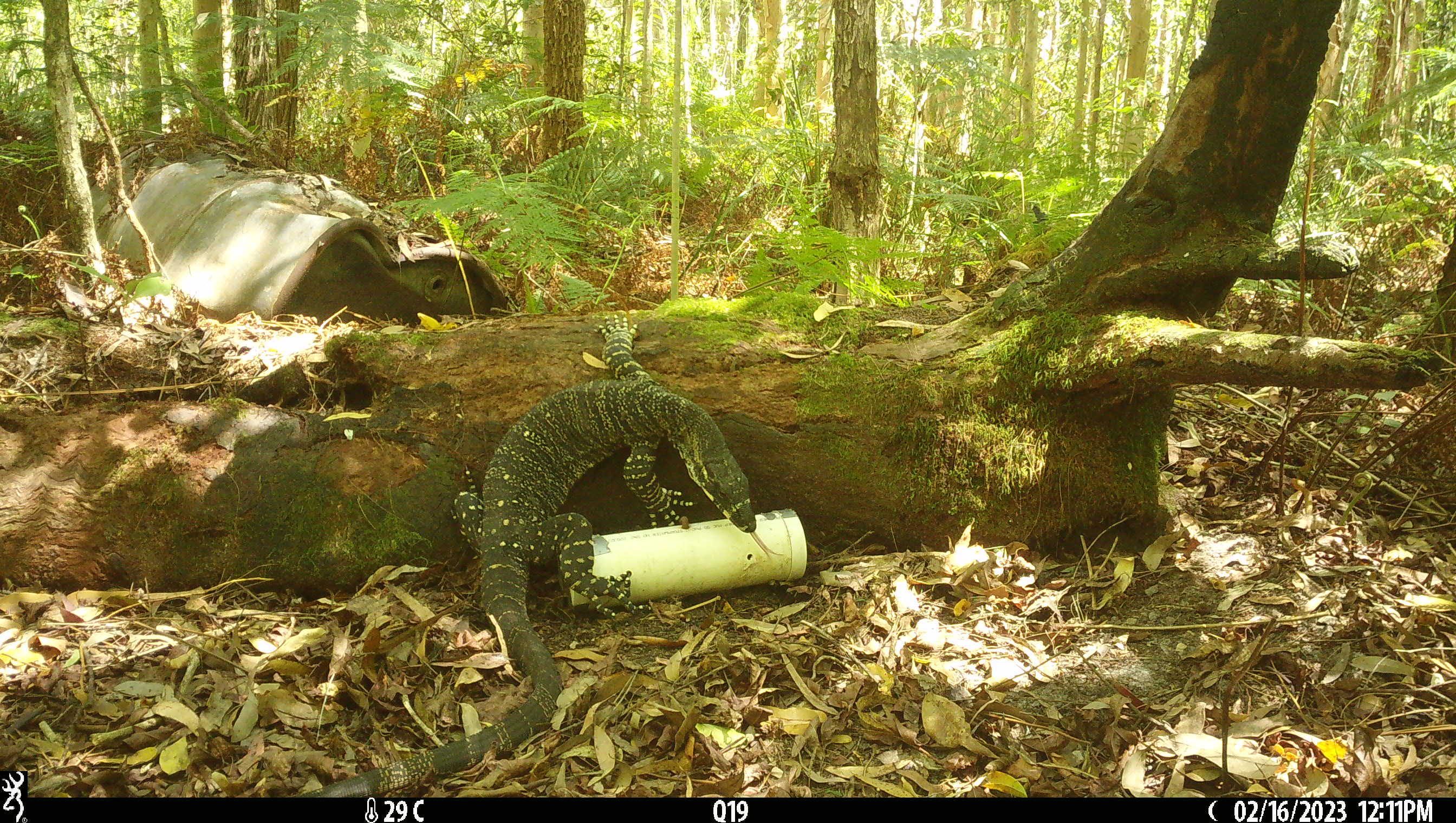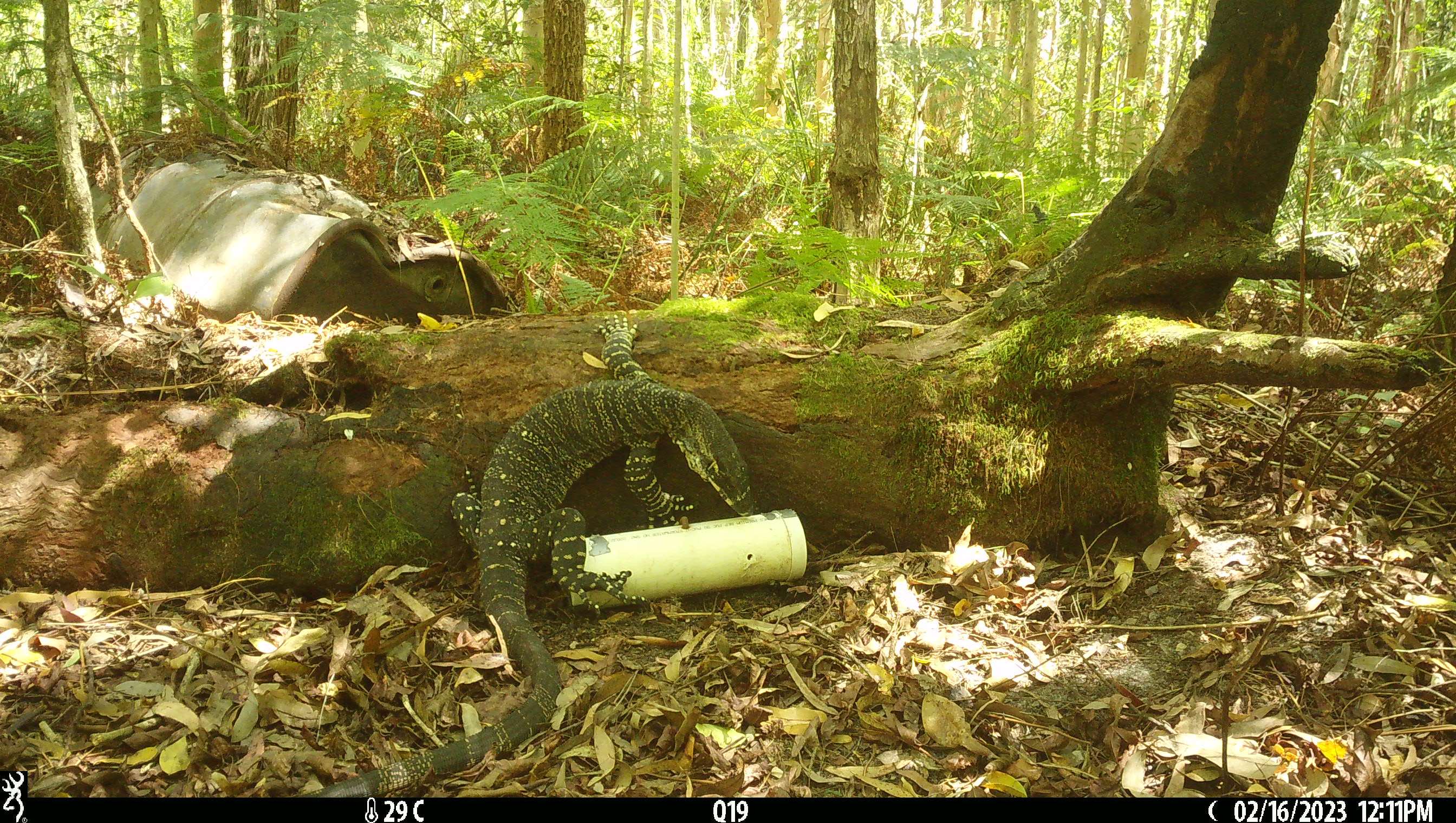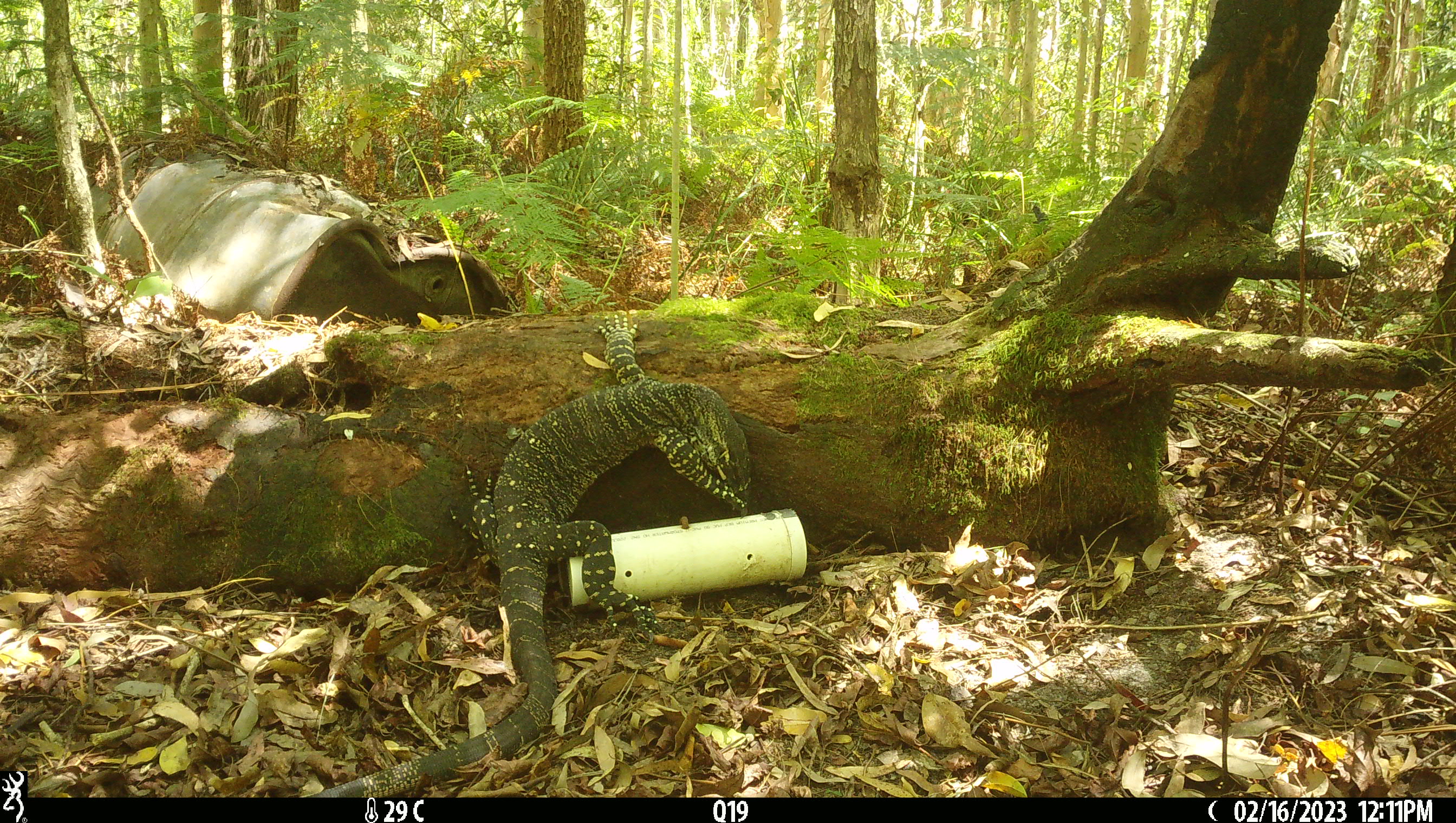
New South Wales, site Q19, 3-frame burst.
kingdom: Animalia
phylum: Chordata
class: Reptilia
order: Squamata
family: Varanidae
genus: Varanus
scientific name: Varanus varius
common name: lace monitor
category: goanna